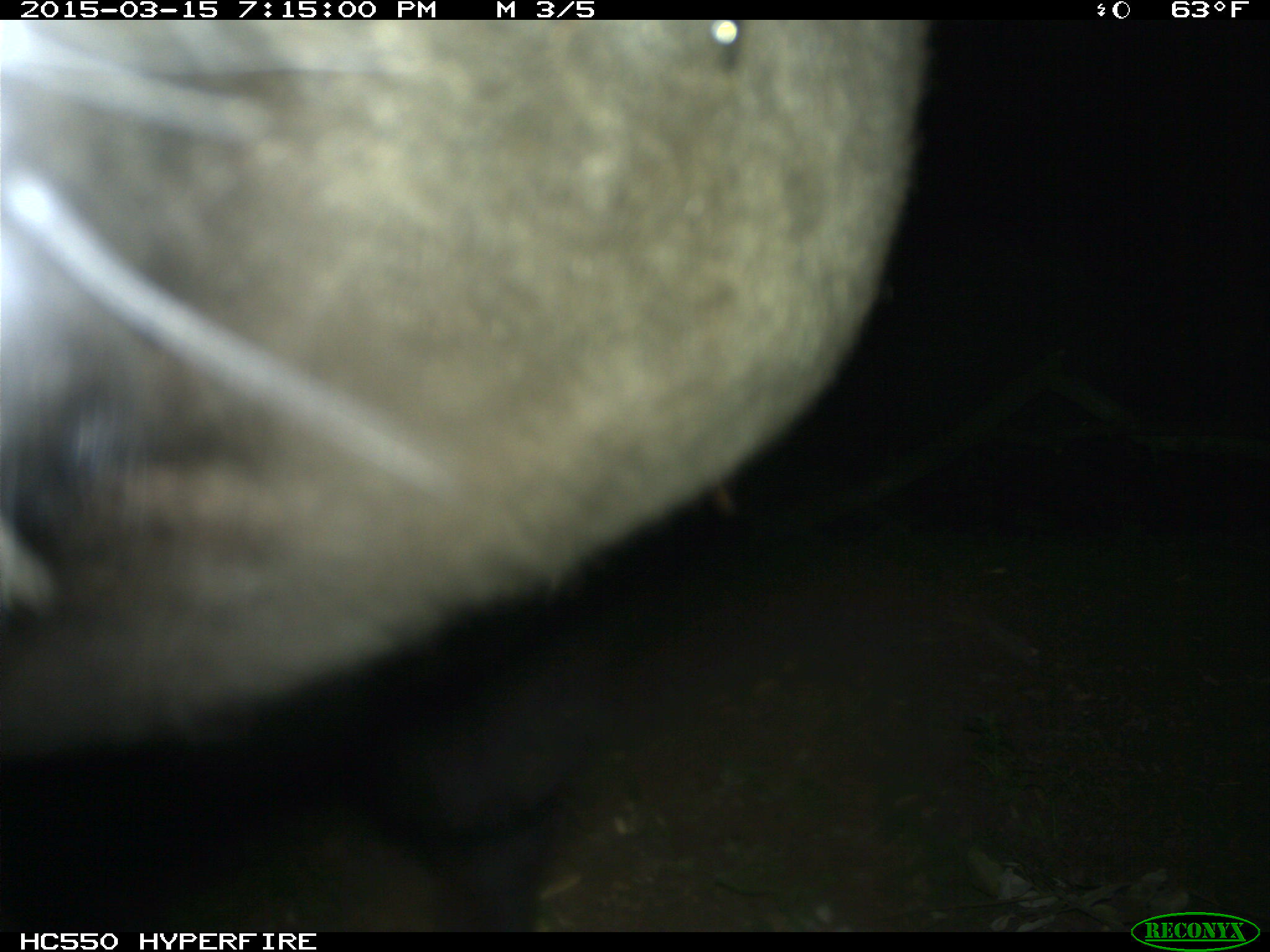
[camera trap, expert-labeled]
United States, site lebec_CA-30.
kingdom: Animalia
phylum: Chordata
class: Mammalia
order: Artiodactyla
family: Bovidae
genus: Bos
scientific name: Bos taurus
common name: domestic cow